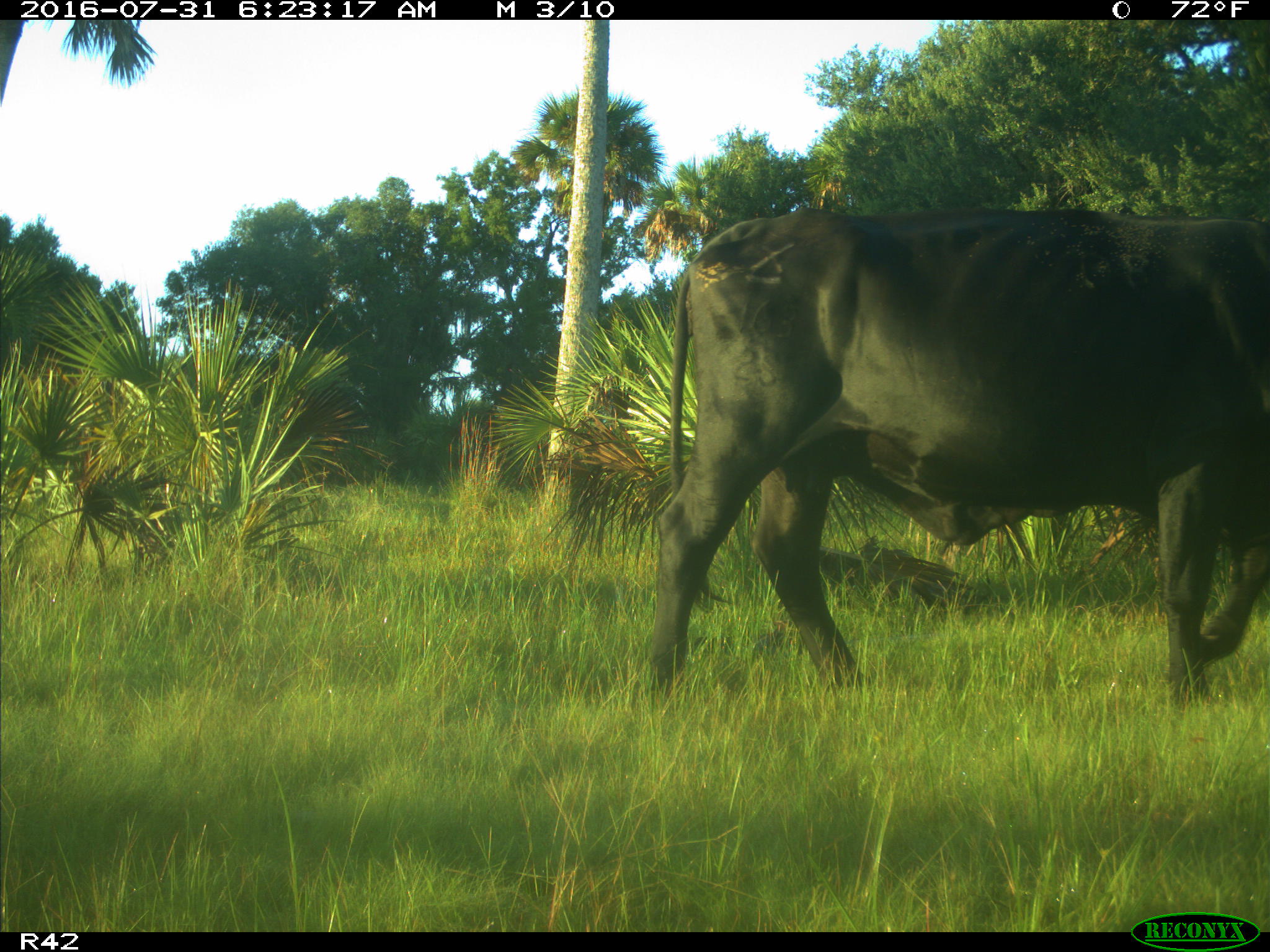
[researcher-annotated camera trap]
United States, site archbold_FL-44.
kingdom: Animalia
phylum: Chordata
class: Mammalia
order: Artiodactyla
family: Bovidae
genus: Bos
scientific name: Bos taurus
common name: domestic cow